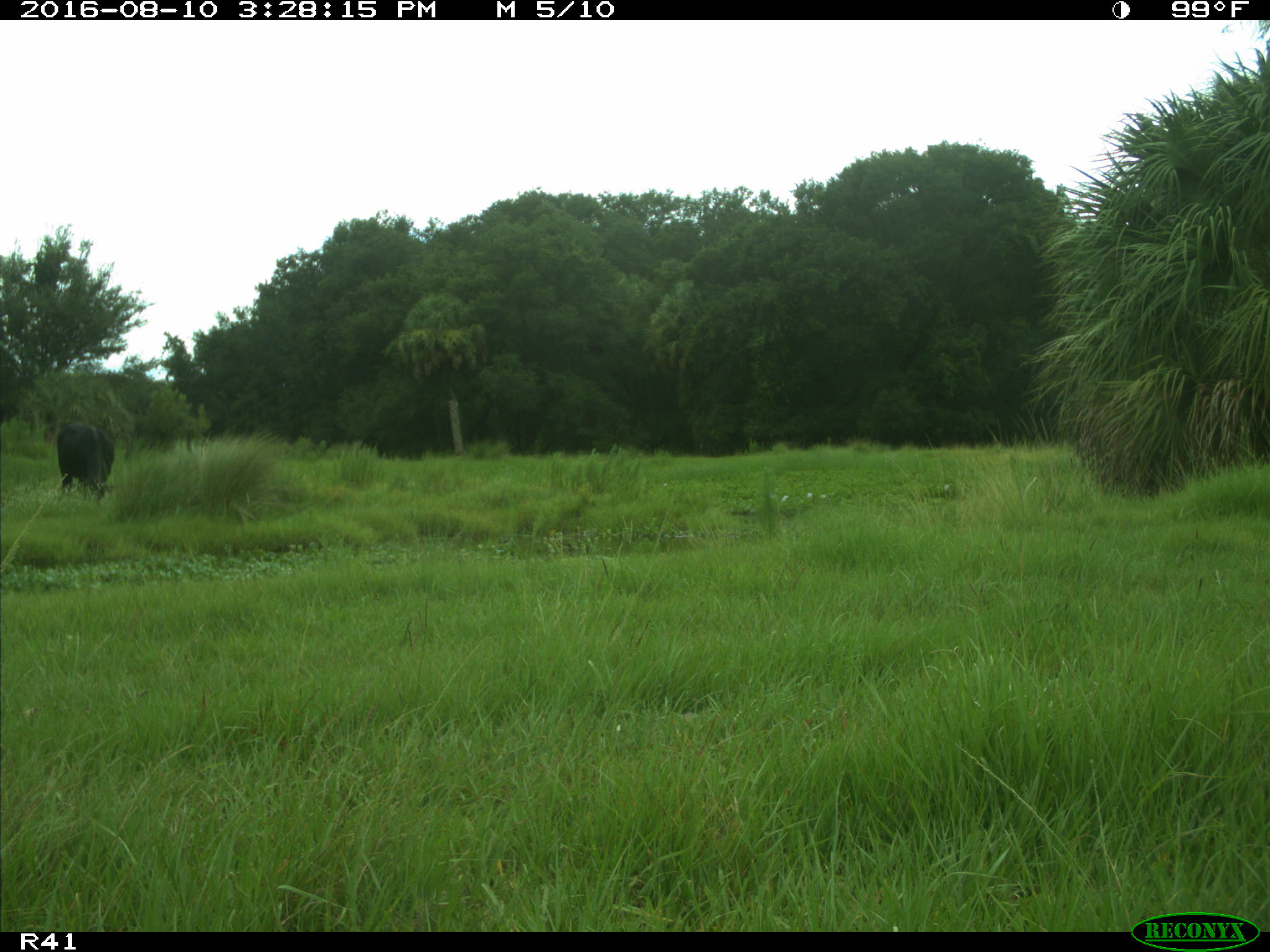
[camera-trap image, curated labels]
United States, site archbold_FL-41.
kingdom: Animalia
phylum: Chordata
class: Mammalia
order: Artiodactyla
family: Bovidae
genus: Bos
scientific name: Bos taurus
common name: domestic cow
Bos taurus (domestic cow).